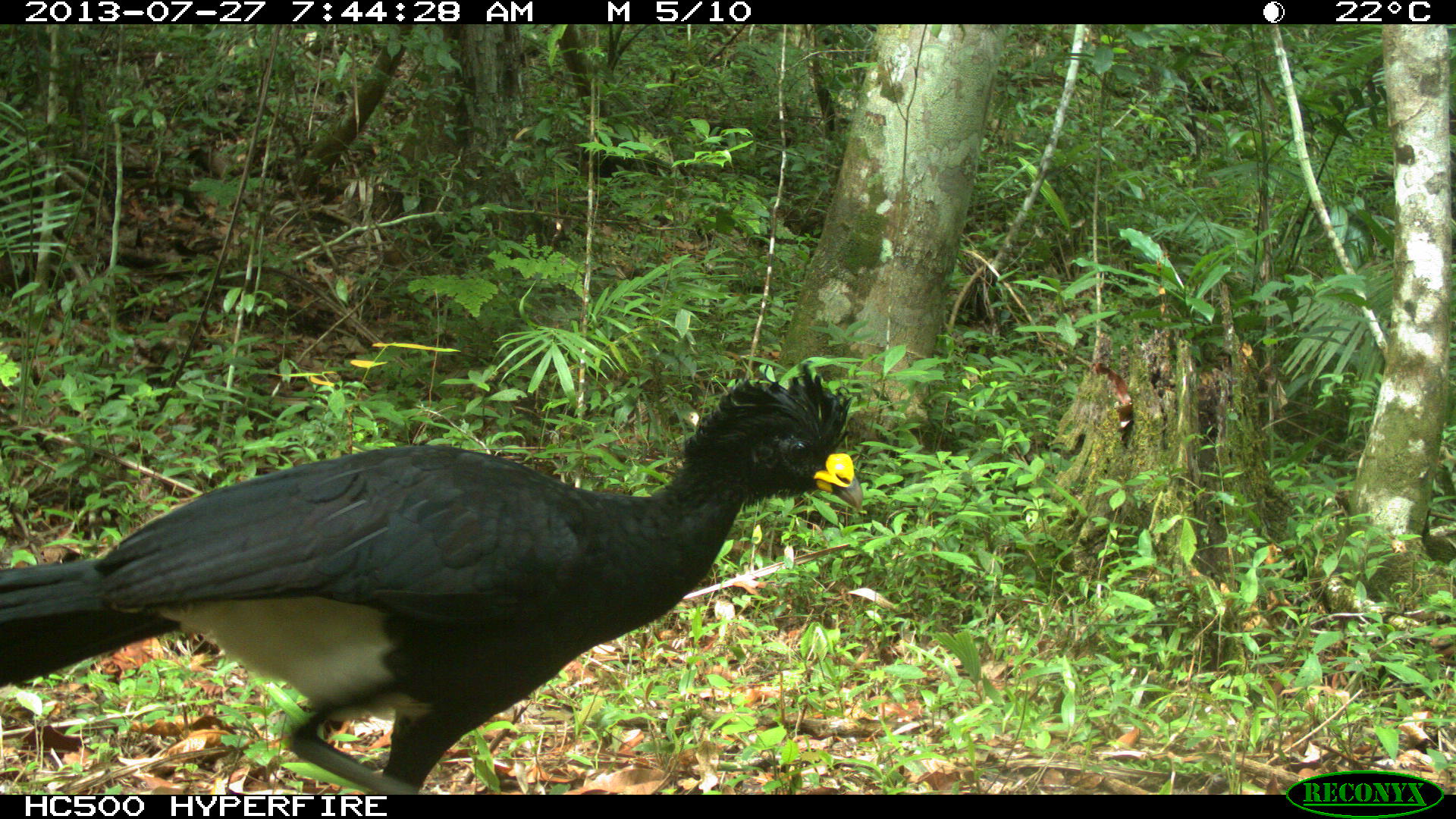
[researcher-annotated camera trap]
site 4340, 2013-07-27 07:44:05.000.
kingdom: Animalia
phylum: Chordata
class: Aves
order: Galliformes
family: Cracidae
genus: Crax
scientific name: Crax rubra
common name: great curassow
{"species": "Crax rubra (great curassow)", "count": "2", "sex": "male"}